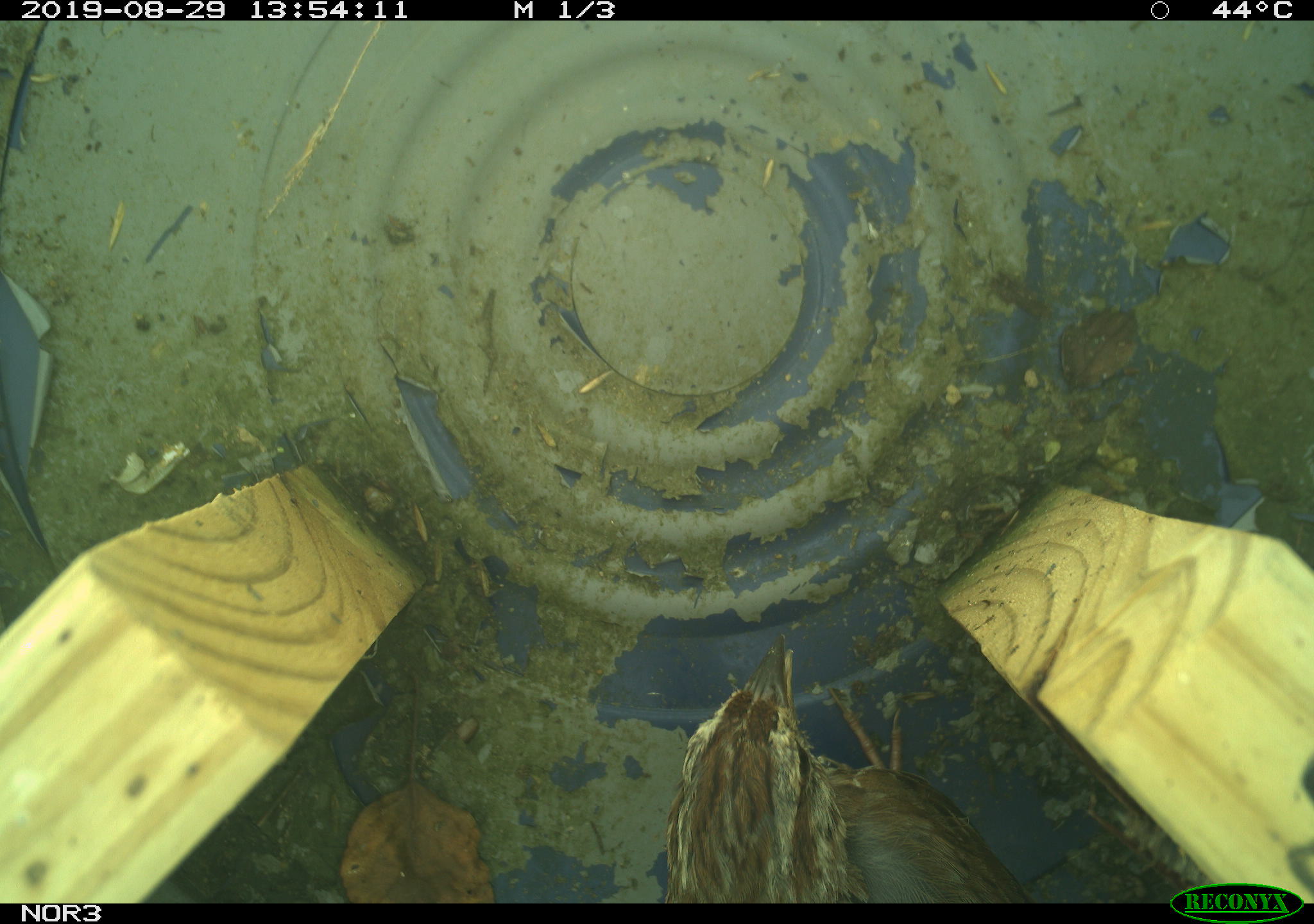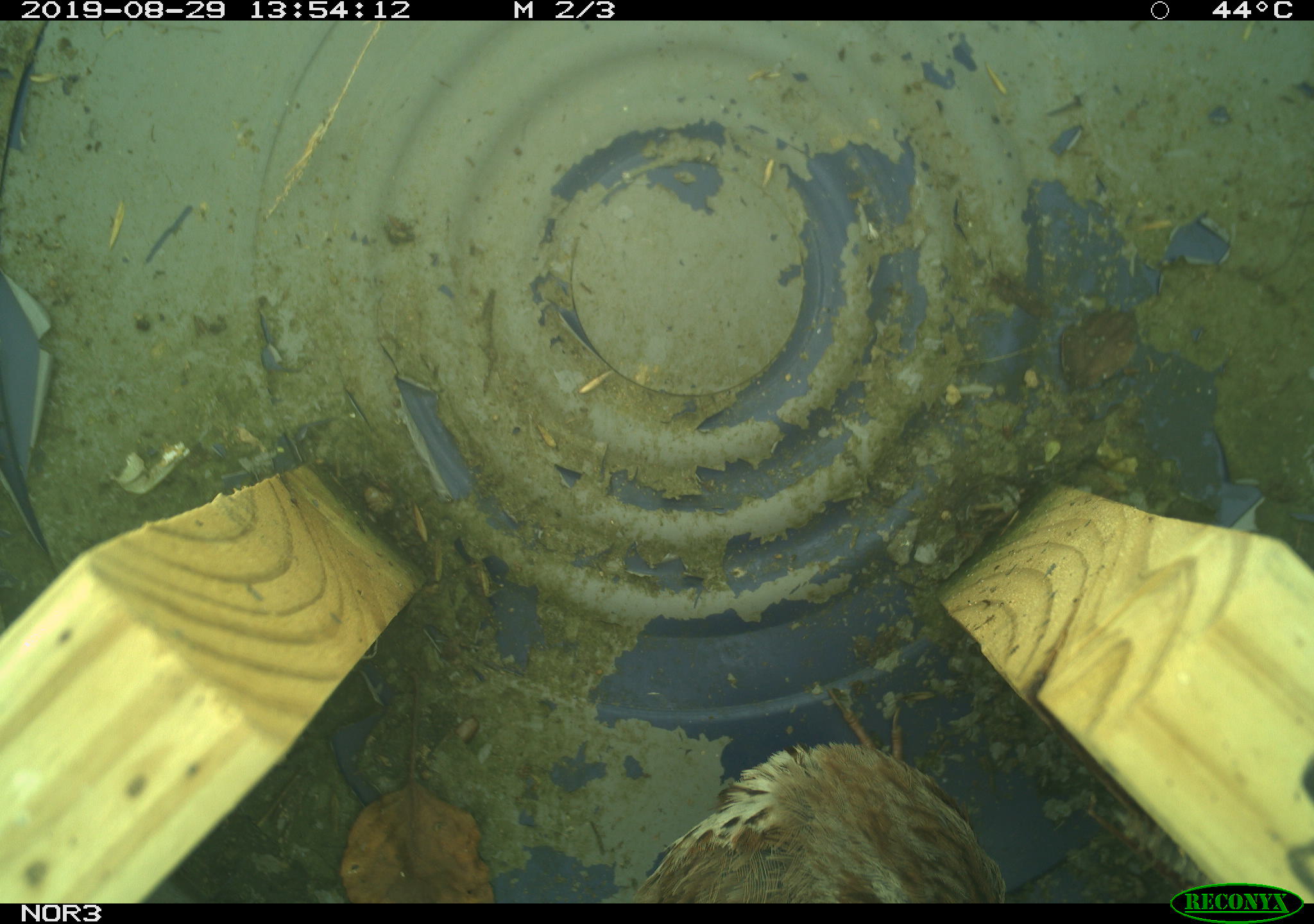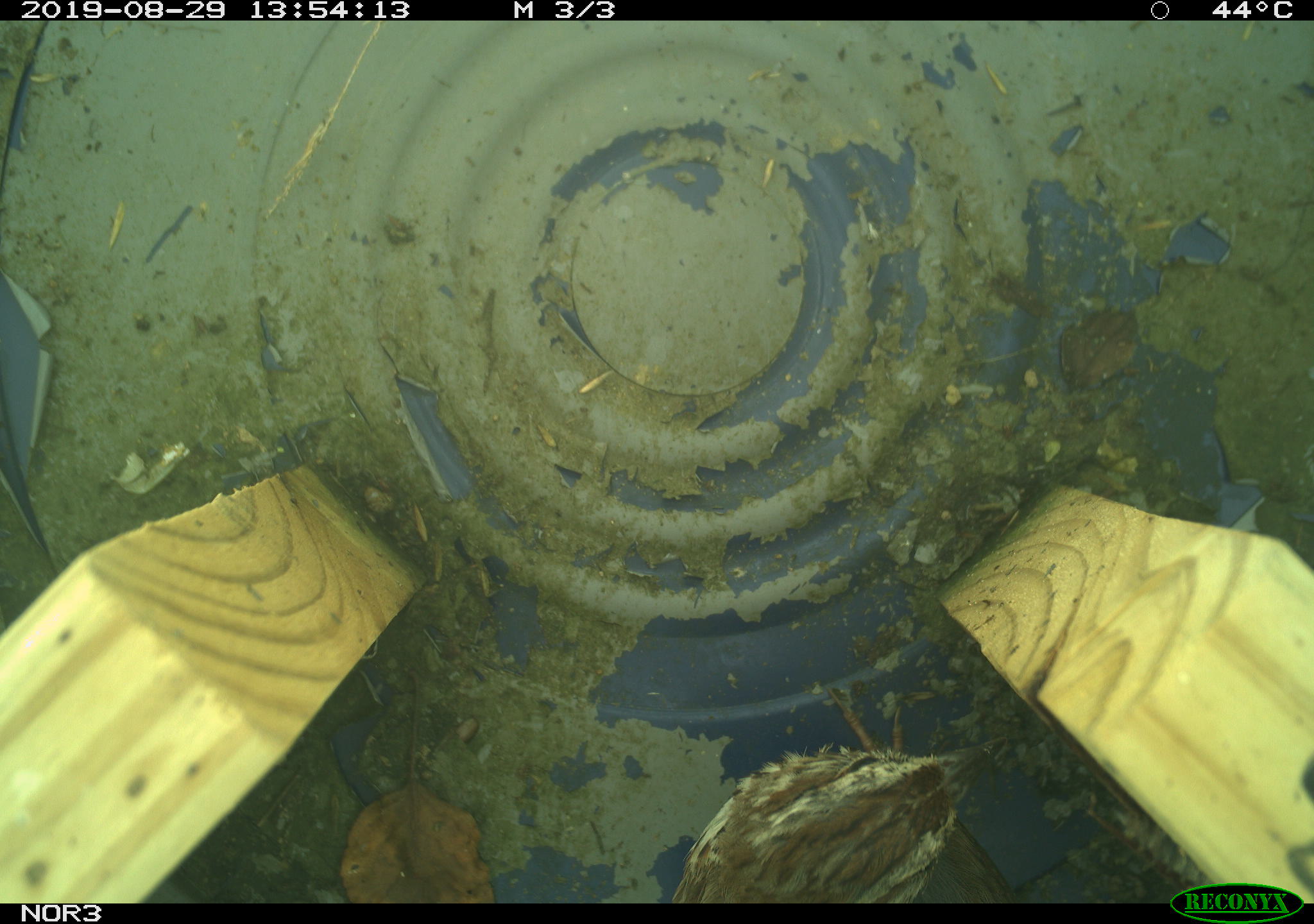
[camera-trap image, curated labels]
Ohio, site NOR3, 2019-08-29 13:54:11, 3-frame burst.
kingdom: Animalia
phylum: Chordata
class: Aves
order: Passeriformes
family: Passerellidae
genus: Melospiza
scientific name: Melospiza melodia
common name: song sparrow